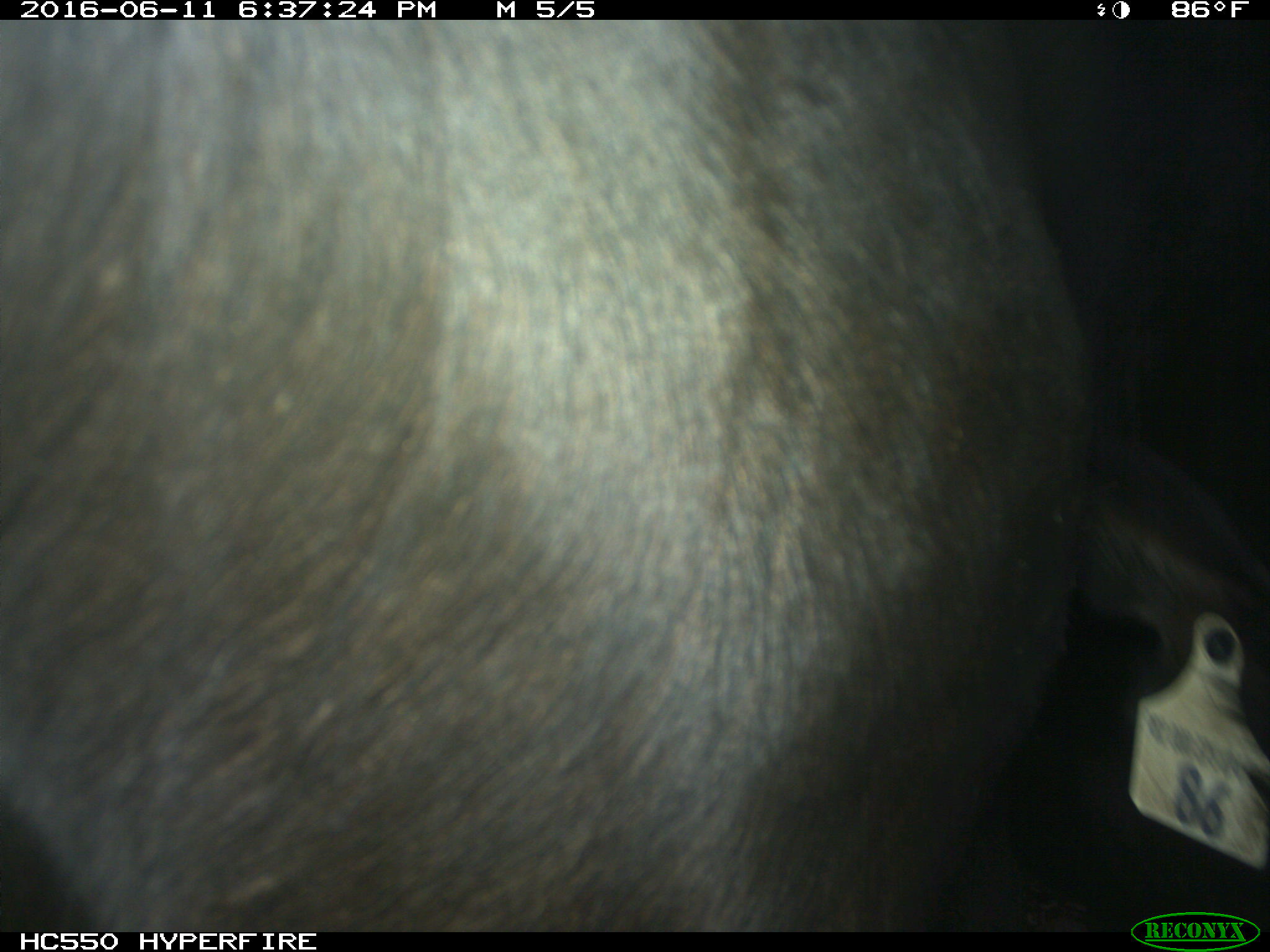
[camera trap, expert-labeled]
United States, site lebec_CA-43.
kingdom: Animalia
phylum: Chordata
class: Mammalia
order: Artiodactyla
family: Bovidae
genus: Bos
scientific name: Bos taurus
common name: domestic cow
Bos taurus (domestic cow).